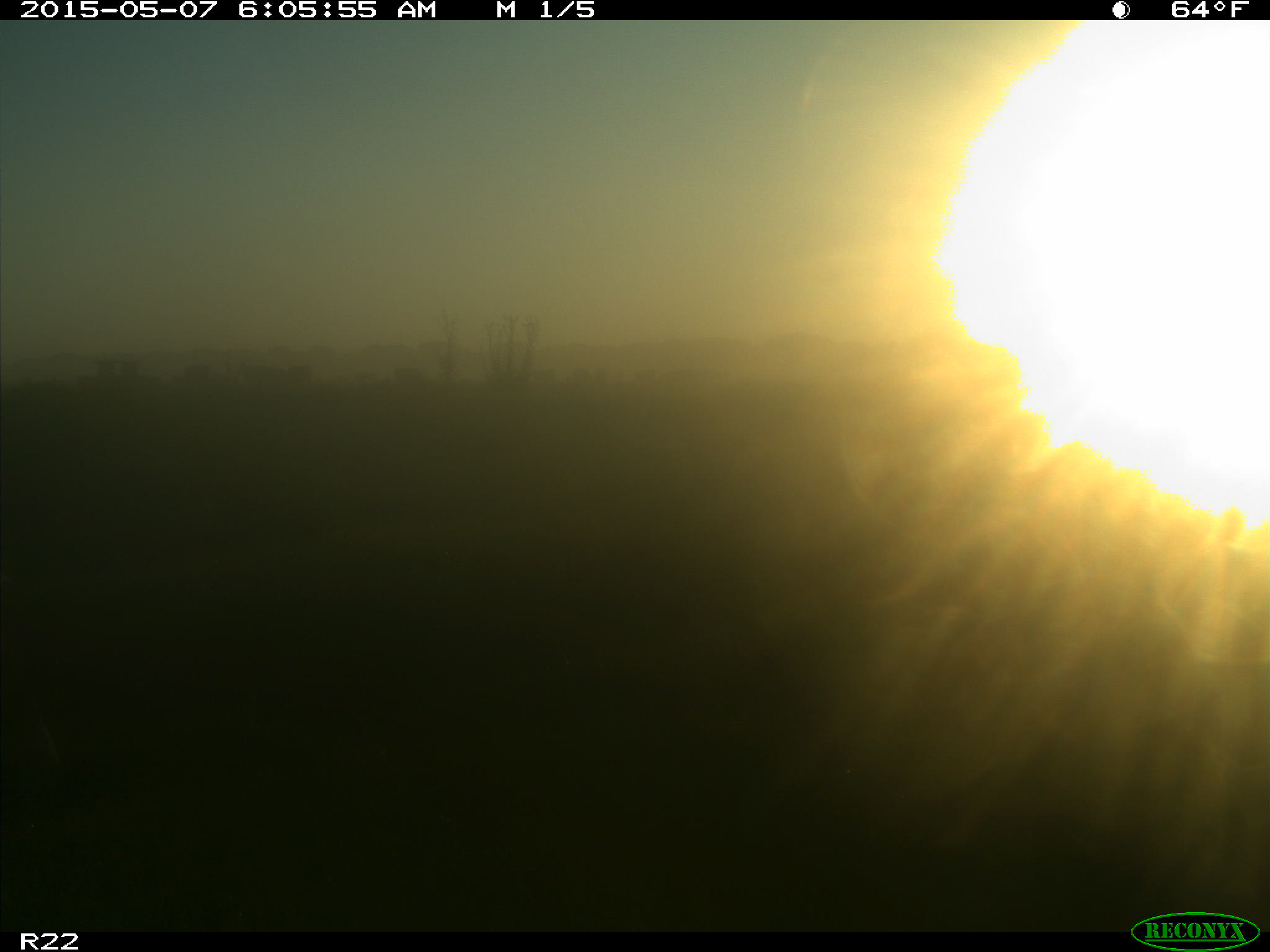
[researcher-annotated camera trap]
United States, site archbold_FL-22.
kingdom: Animalia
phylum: Chordata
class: Mammalia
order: Artiodactyla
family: Bovidae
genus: Bos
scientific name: Bos taurus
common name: domestic cow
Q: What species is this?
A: Bos taurus (domestic cow).